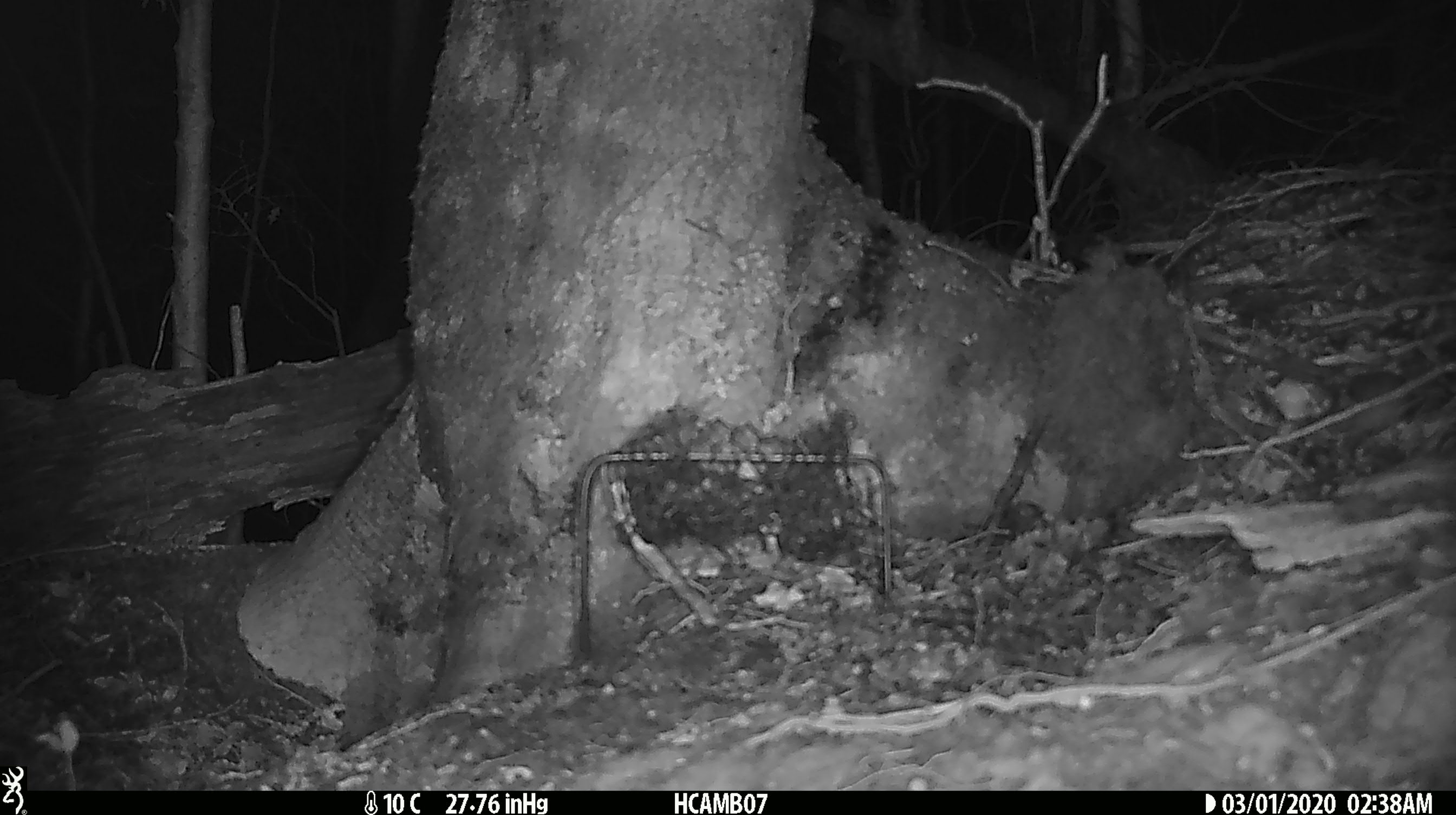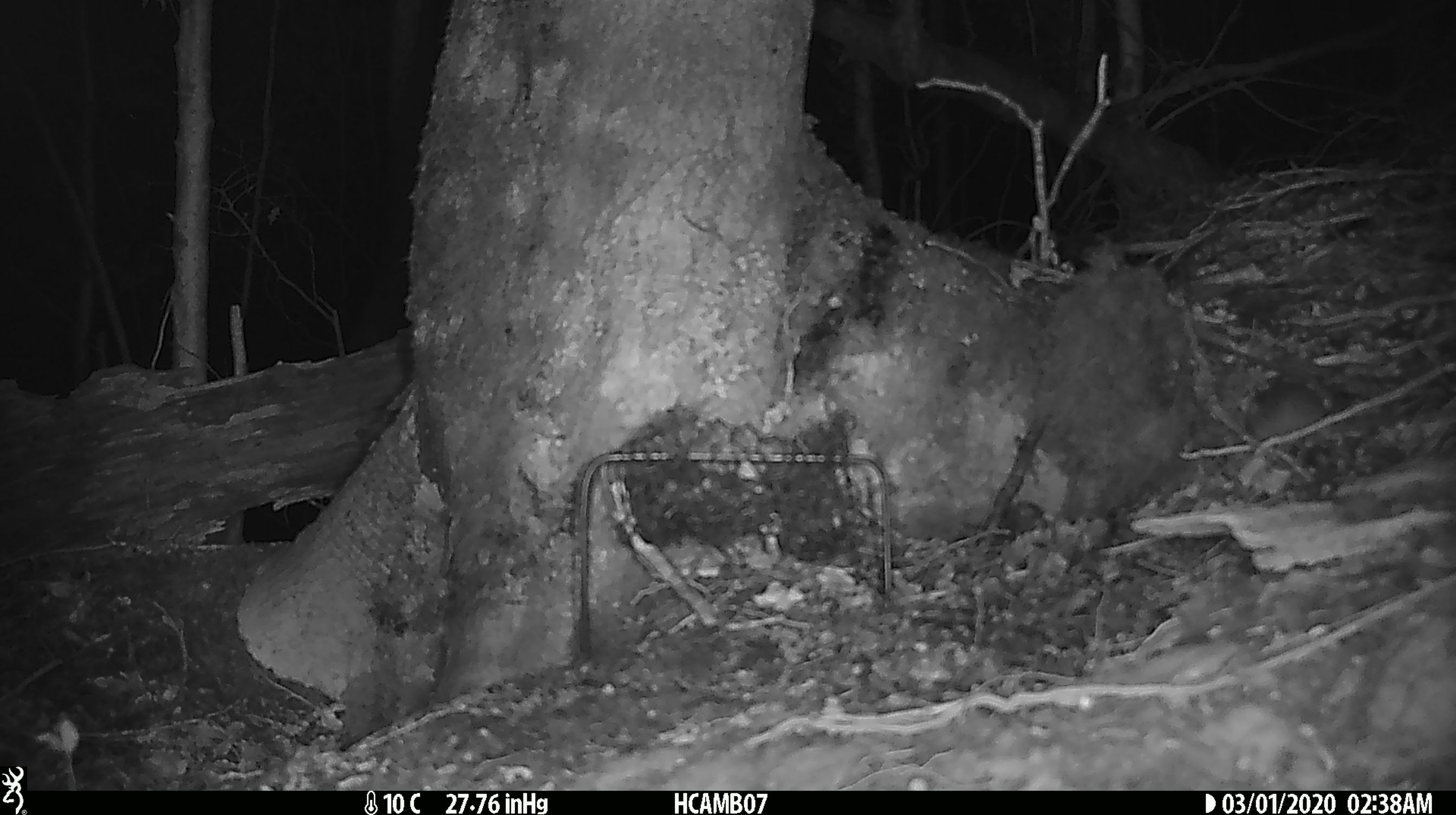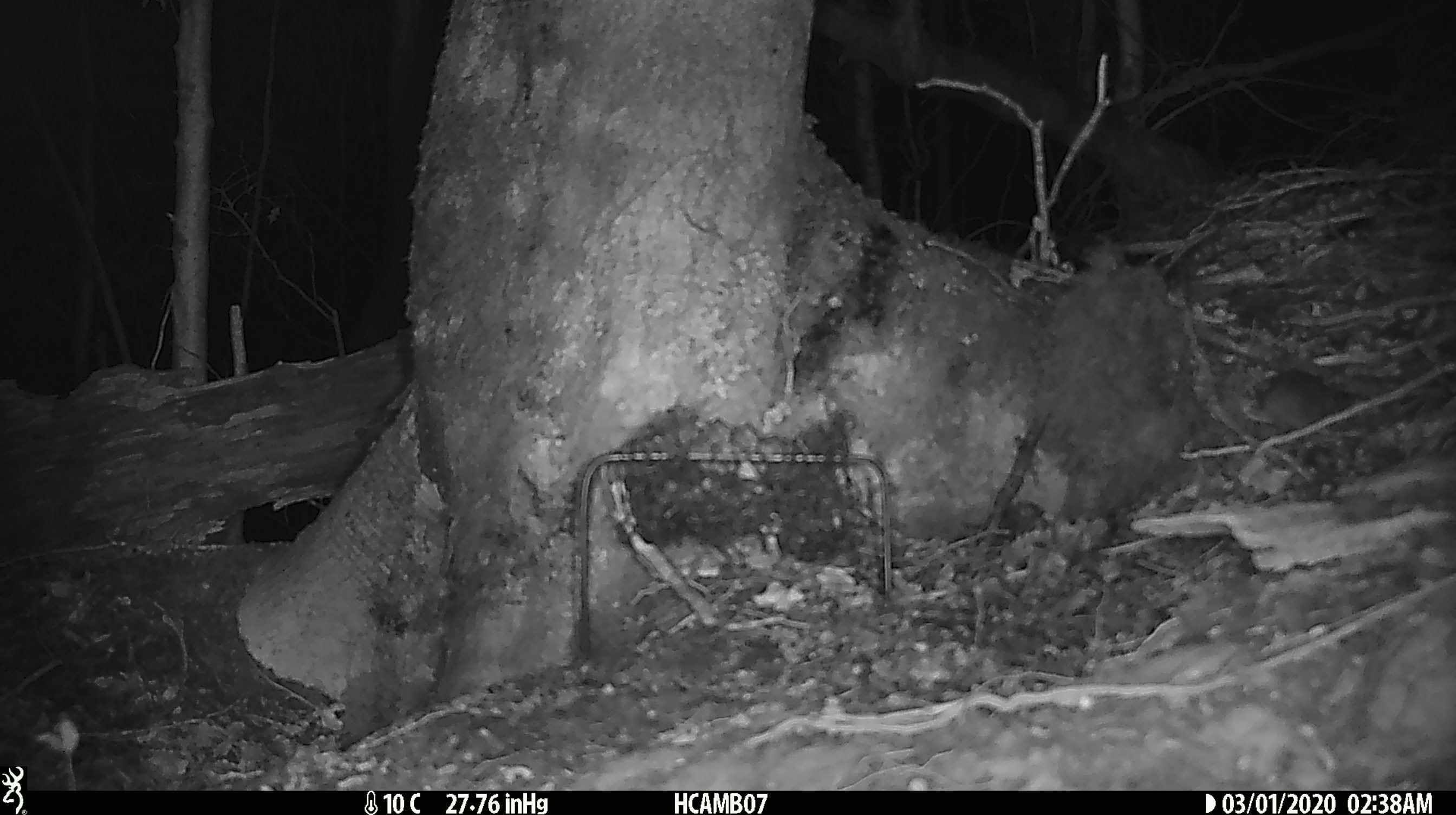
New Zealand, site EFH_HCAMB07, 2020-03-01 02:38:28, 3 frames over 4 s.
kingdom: Animalia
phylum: Chordata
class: Mammalia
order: Rodentia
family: Muridae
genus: Mus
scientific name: Mus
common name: mouse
Mouse (Mus).